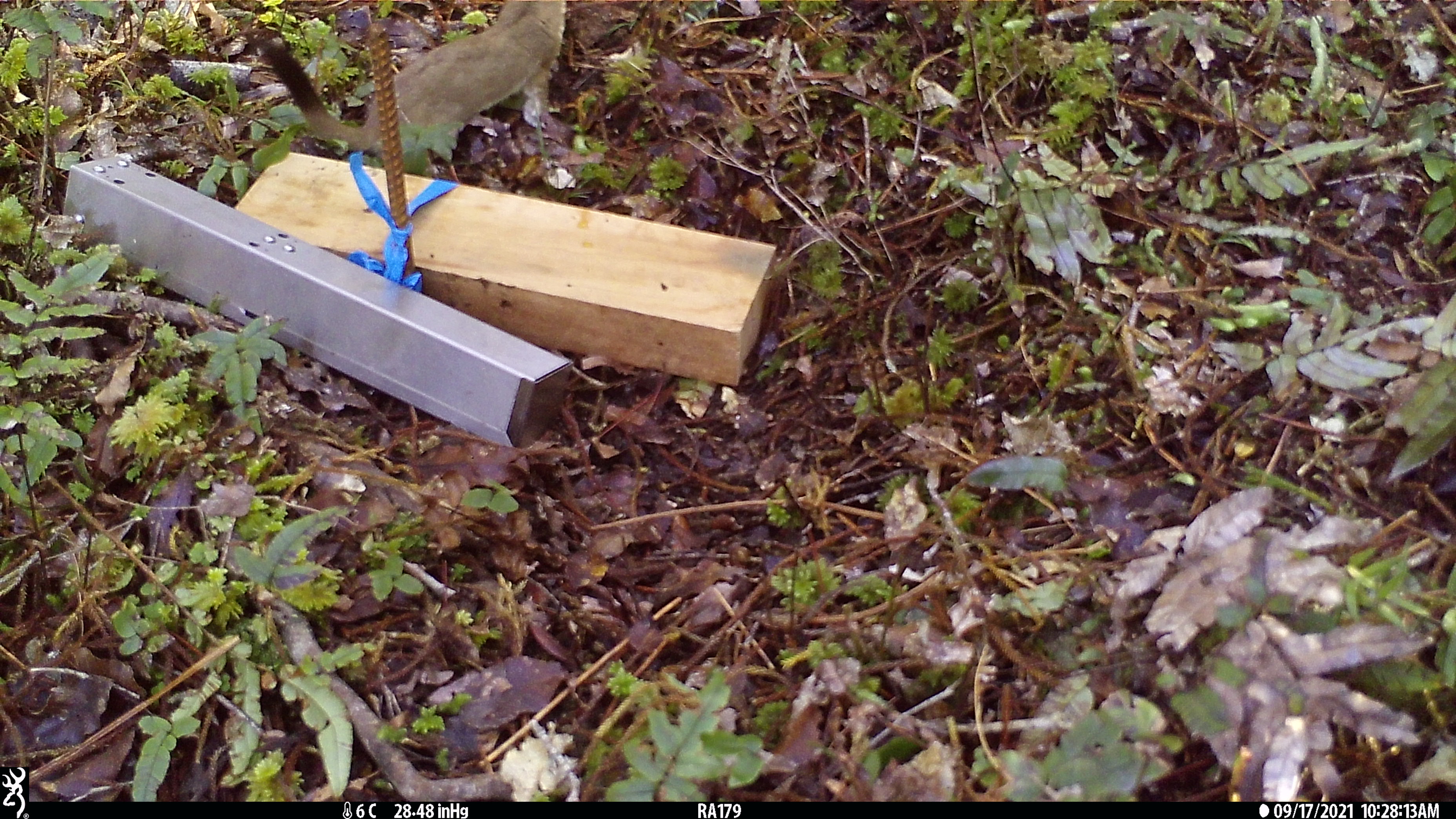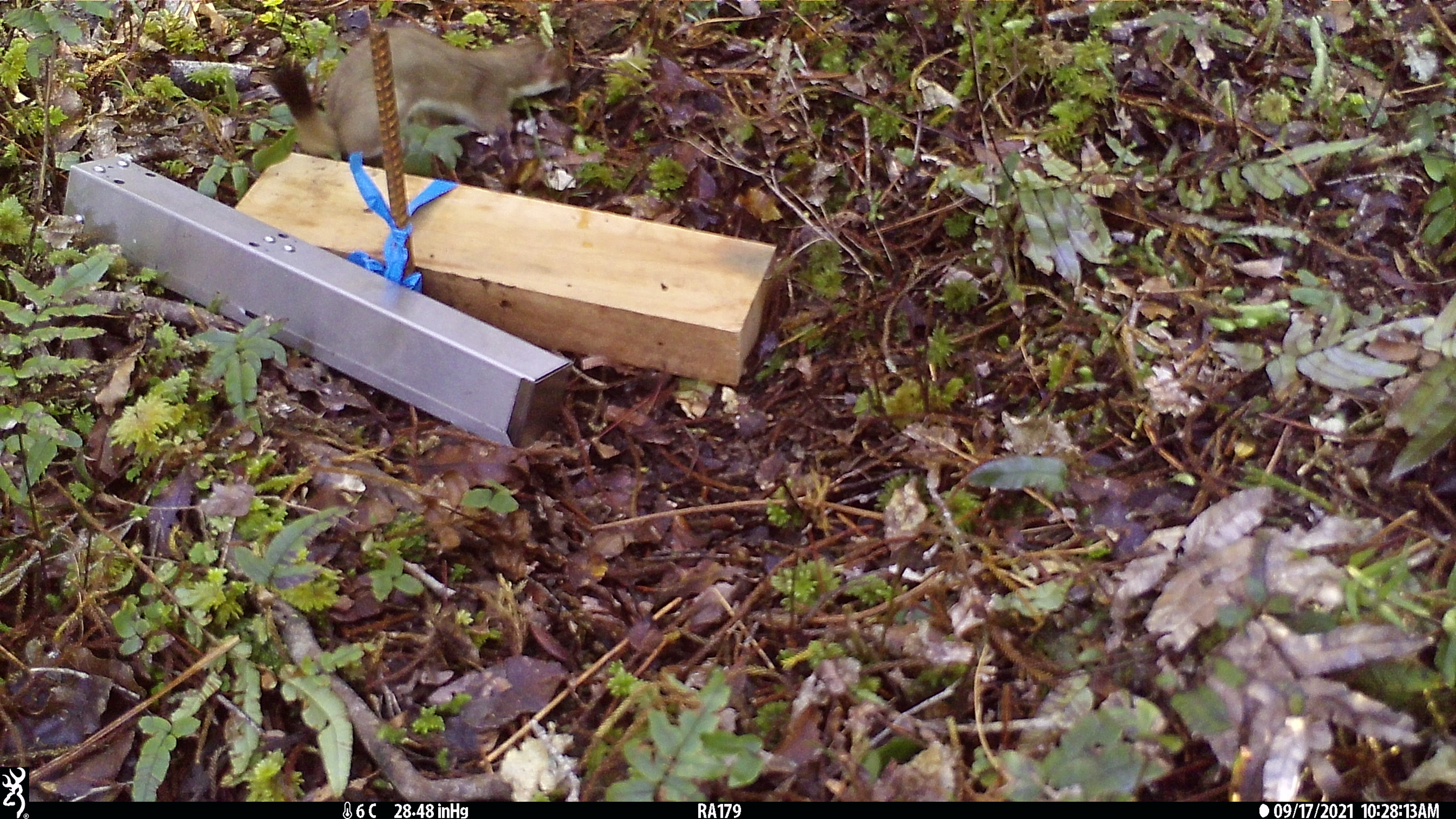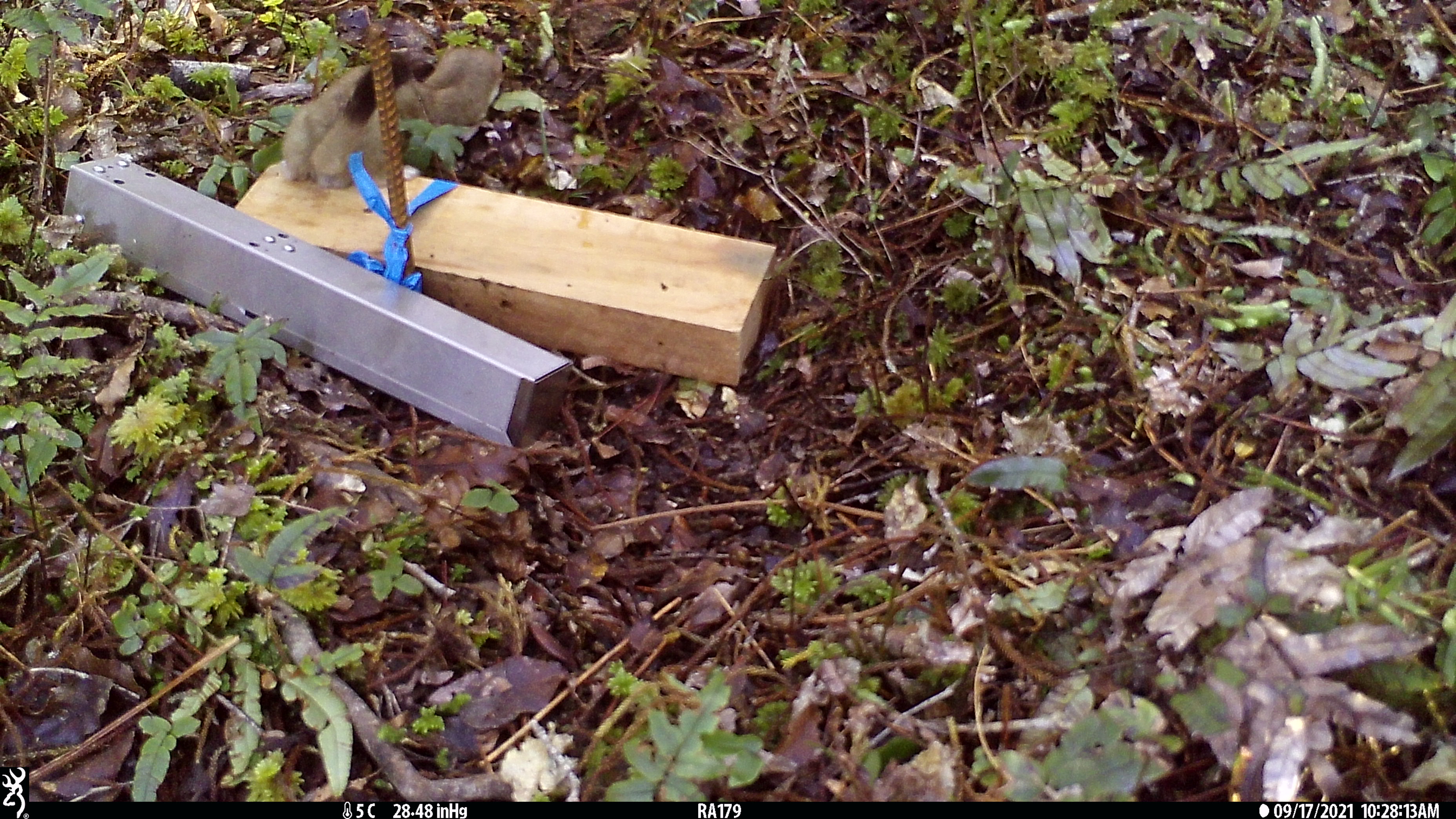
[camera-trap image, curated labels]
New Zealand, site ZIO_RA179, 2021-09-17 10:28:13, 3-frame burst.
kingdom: Animalia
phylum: Chordata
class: Mammalia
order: Carnivora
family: Mustelidae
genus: Mustela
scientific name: Mustela erminea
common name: stoat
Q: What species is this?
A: Stoat (Mustela erminea).